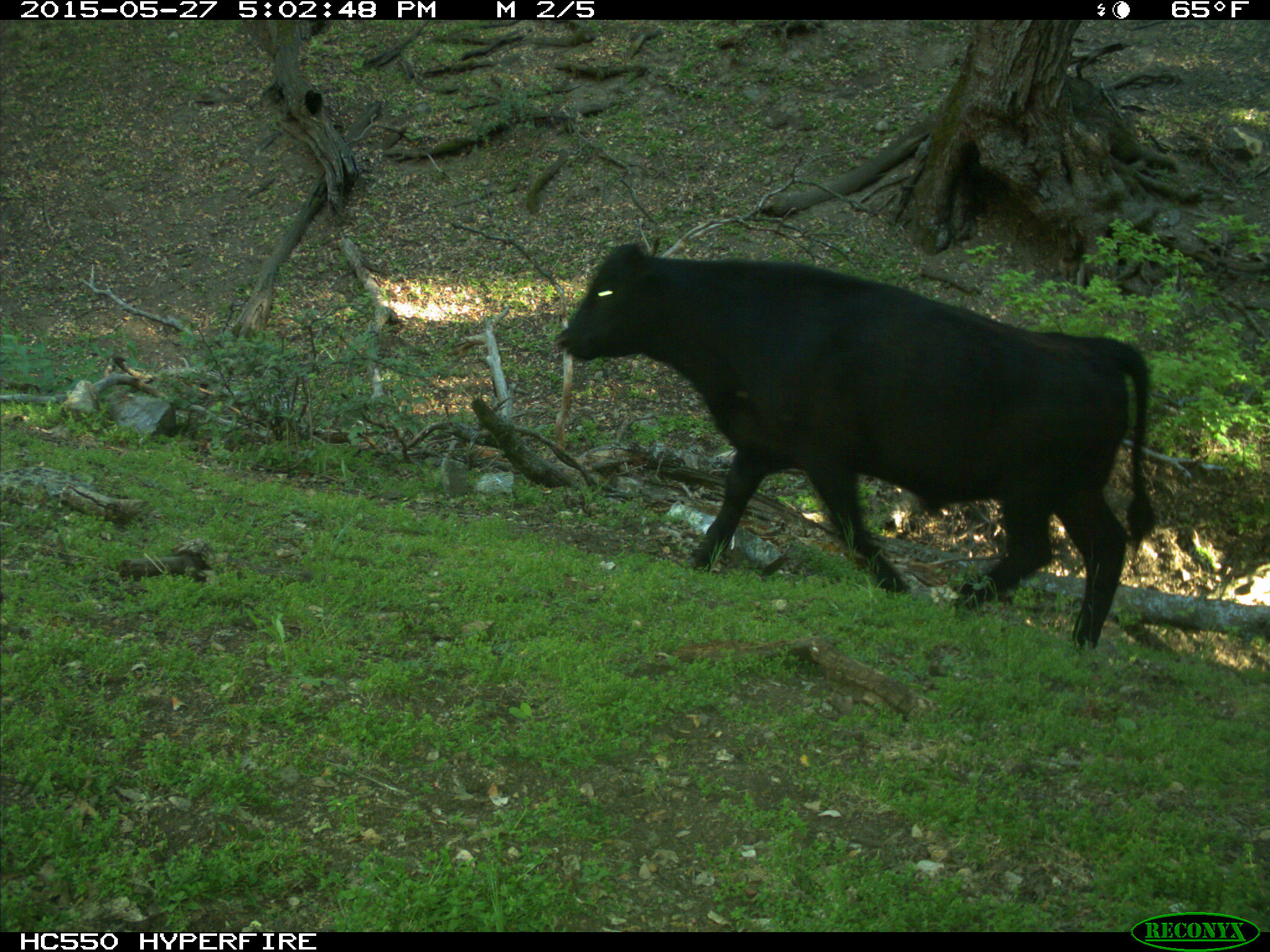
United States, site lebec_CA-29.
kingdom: Animalia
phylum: Chordata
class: Mammalia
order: Artiodactyla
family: Bovidae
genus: Bos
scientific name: Bos taurus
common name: domestic cow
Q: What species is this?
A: Bos taurus (domestic cow).